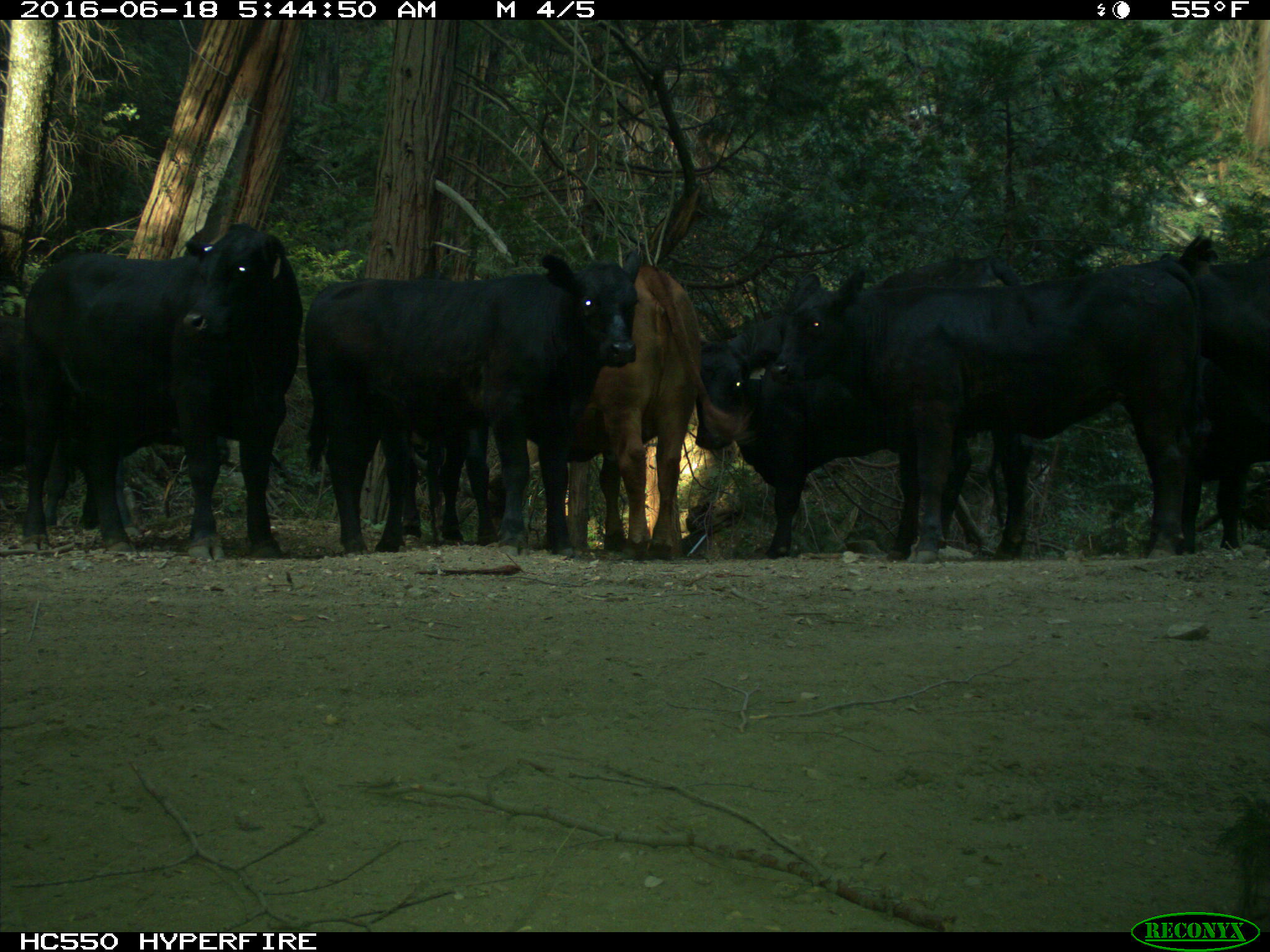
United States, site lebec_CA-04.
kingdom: Animalia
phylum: Chordata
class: Mammalia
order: Artiodactyla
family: Bovidae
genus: Bos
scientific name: Bos taurus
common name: domestic cow